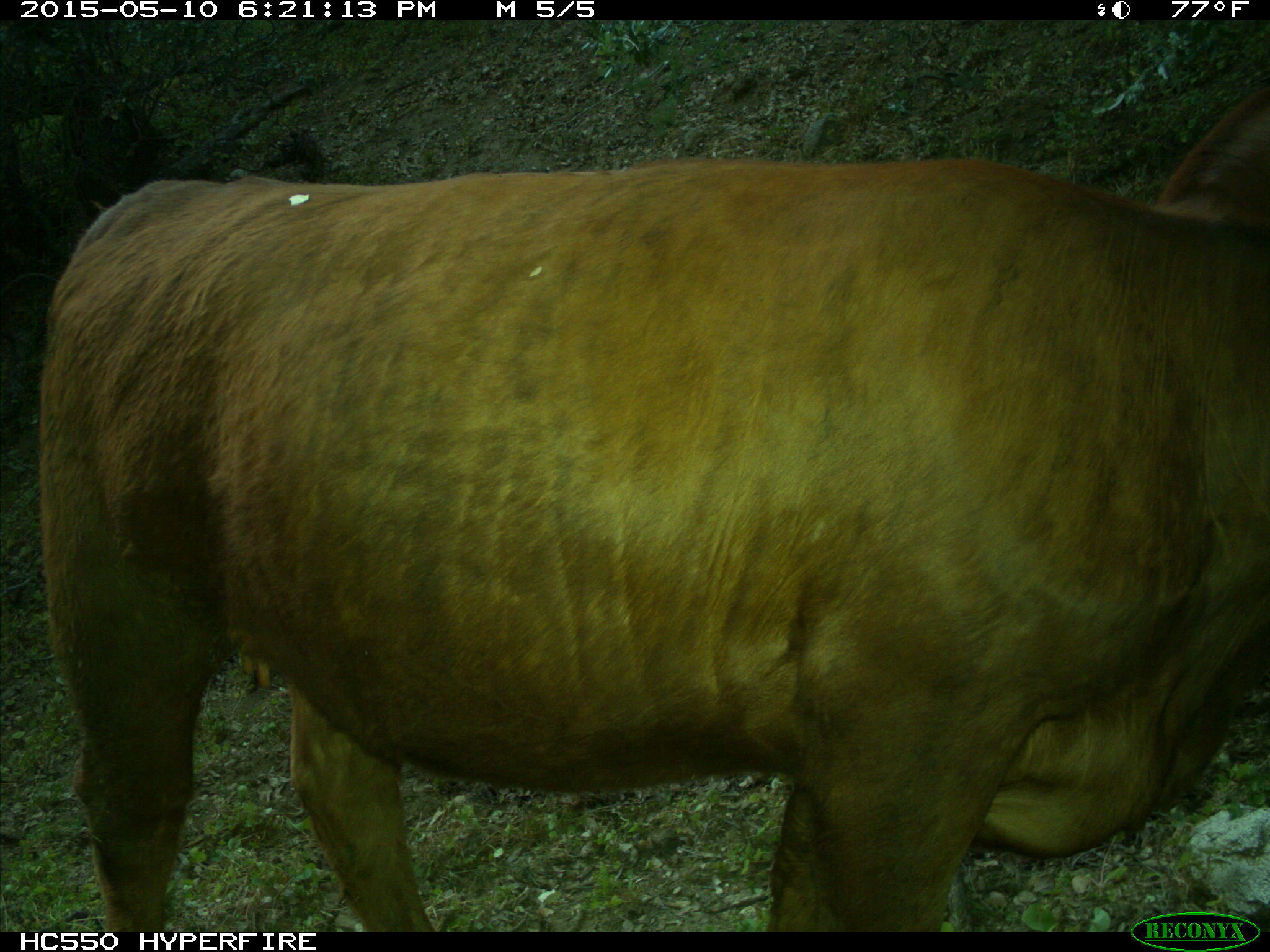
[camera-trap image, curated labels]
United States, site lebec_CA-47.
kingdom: Animalia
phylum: Chordata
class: Mammalia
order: Artiodactyla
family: Bovidae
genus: Bos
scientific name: Bos taurus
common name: domestic cow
Bos taurus (domestic cow).